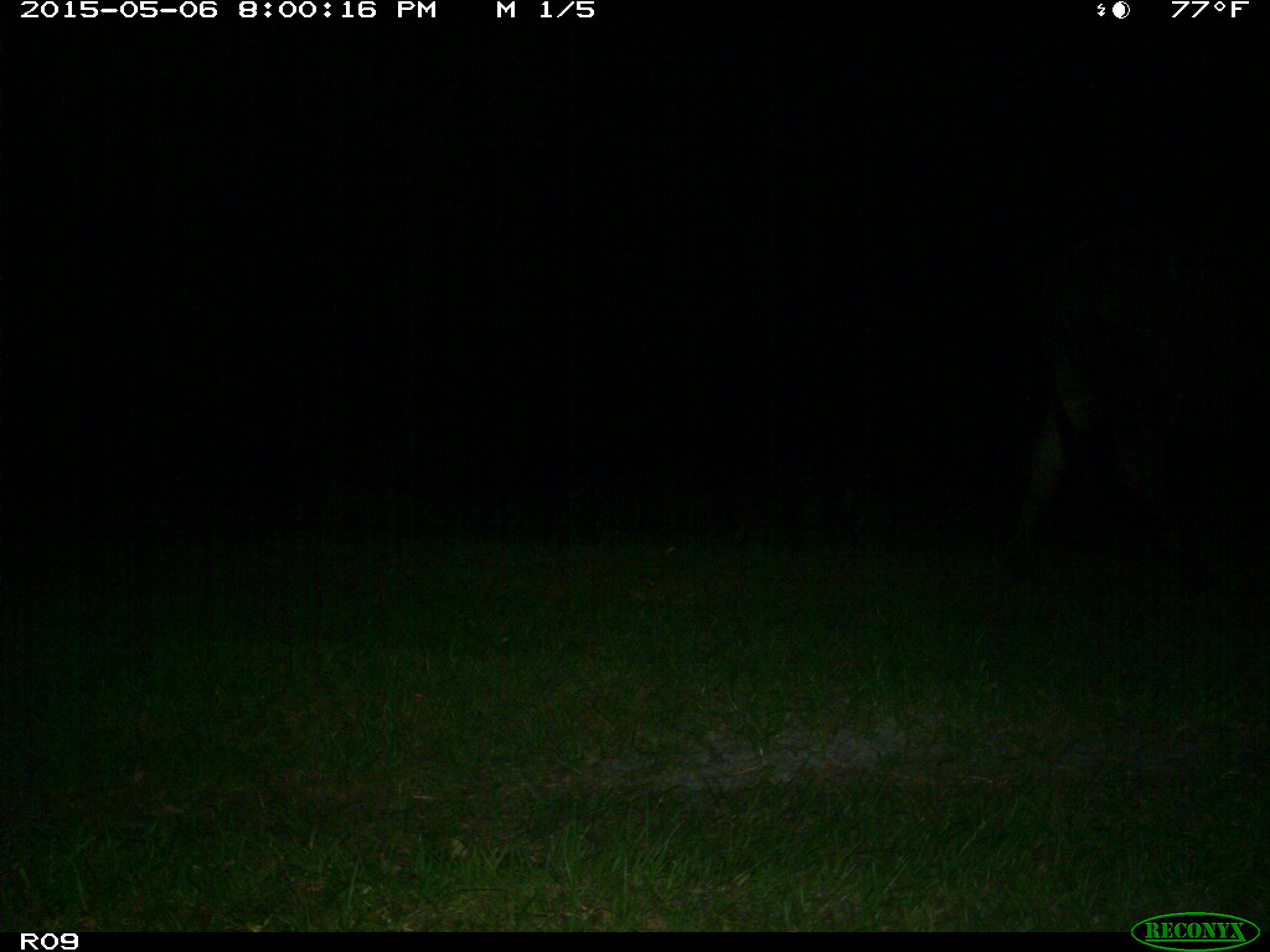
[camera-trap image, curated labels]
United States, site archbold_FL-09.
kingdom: Animalia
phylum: Chordata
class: Mammalia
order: Artiodactyla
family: Bovidae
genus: Bos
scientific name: Bos taurus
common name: domestic cow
Bos taurus (domestic cow).